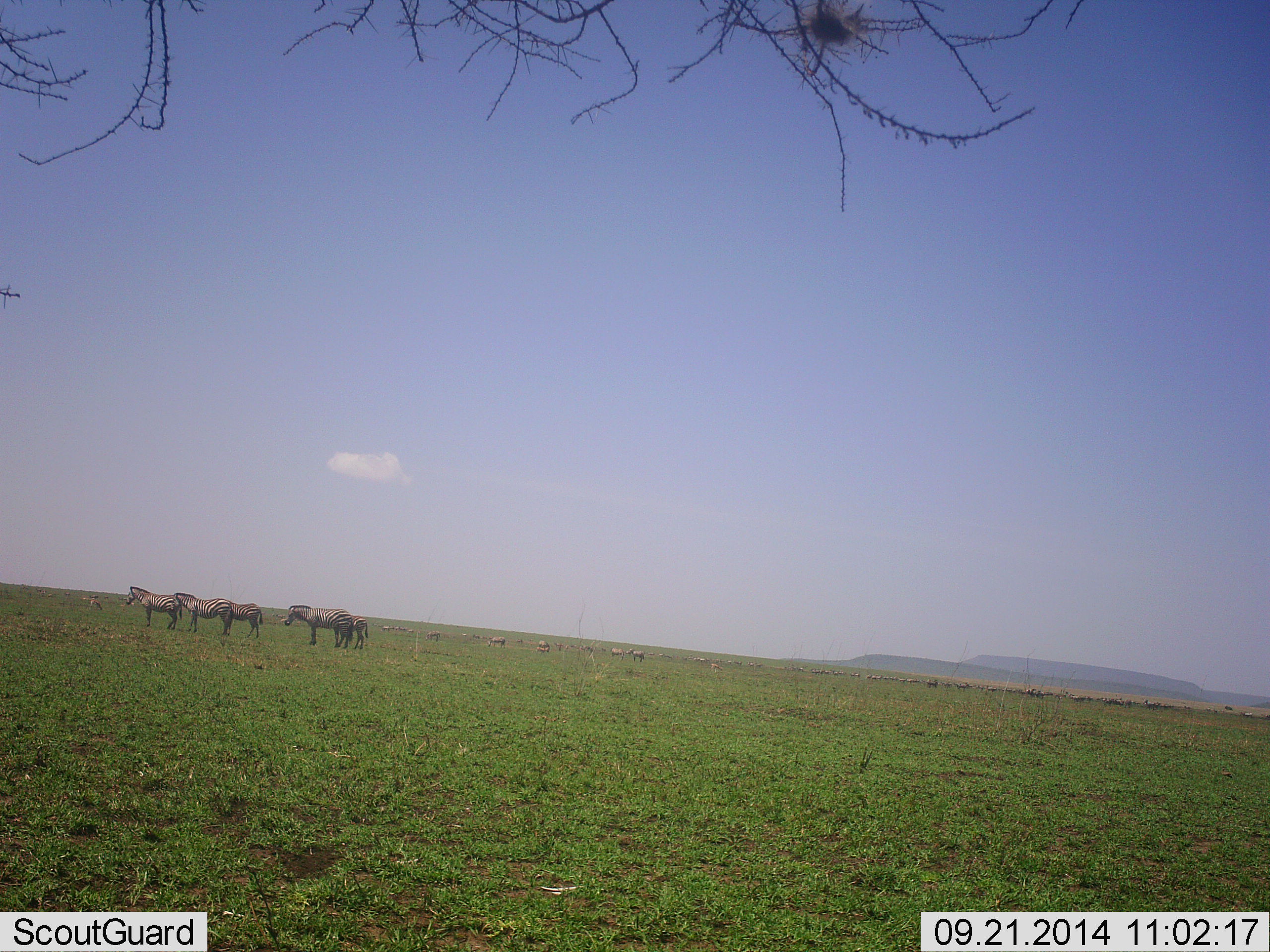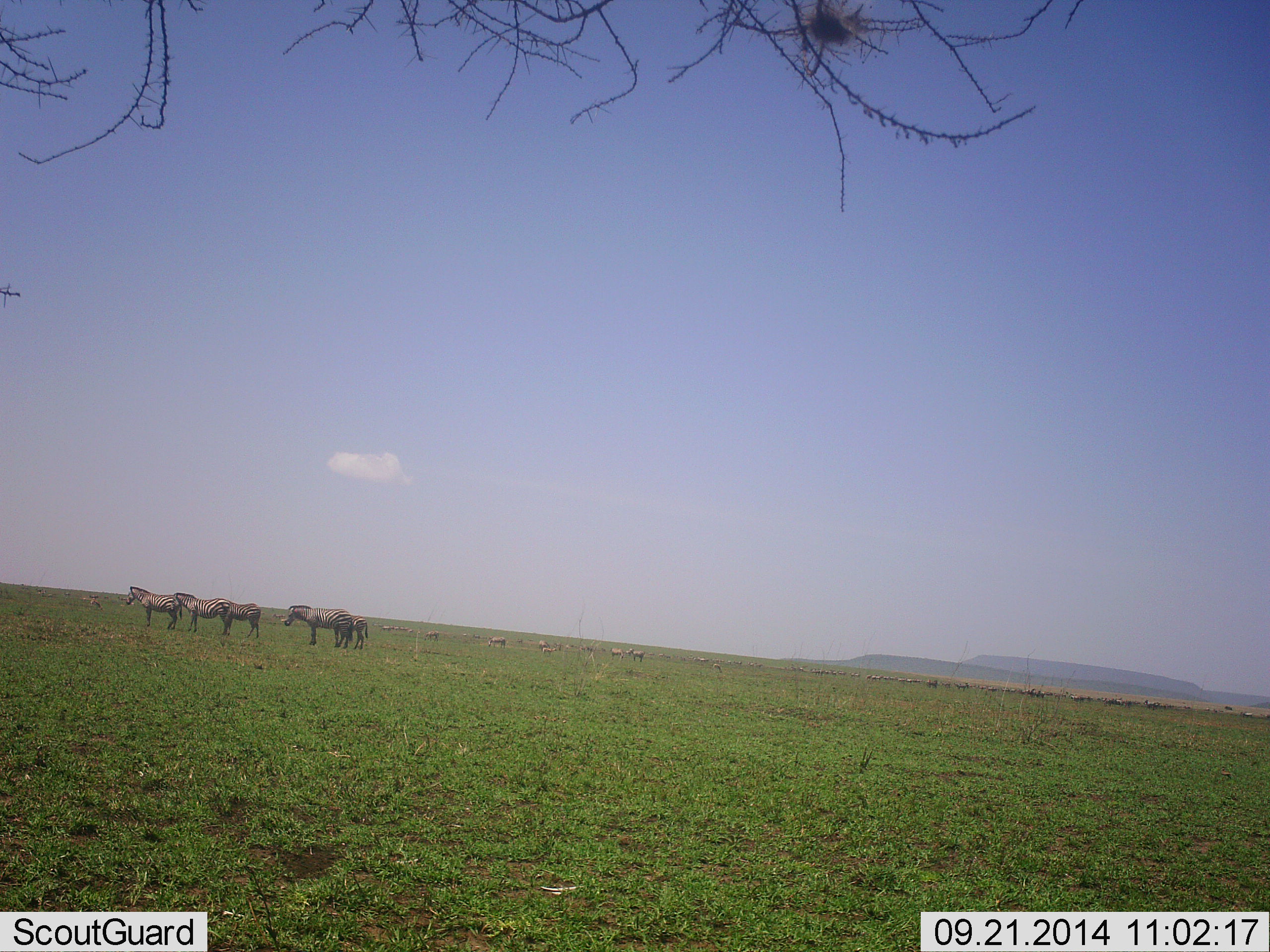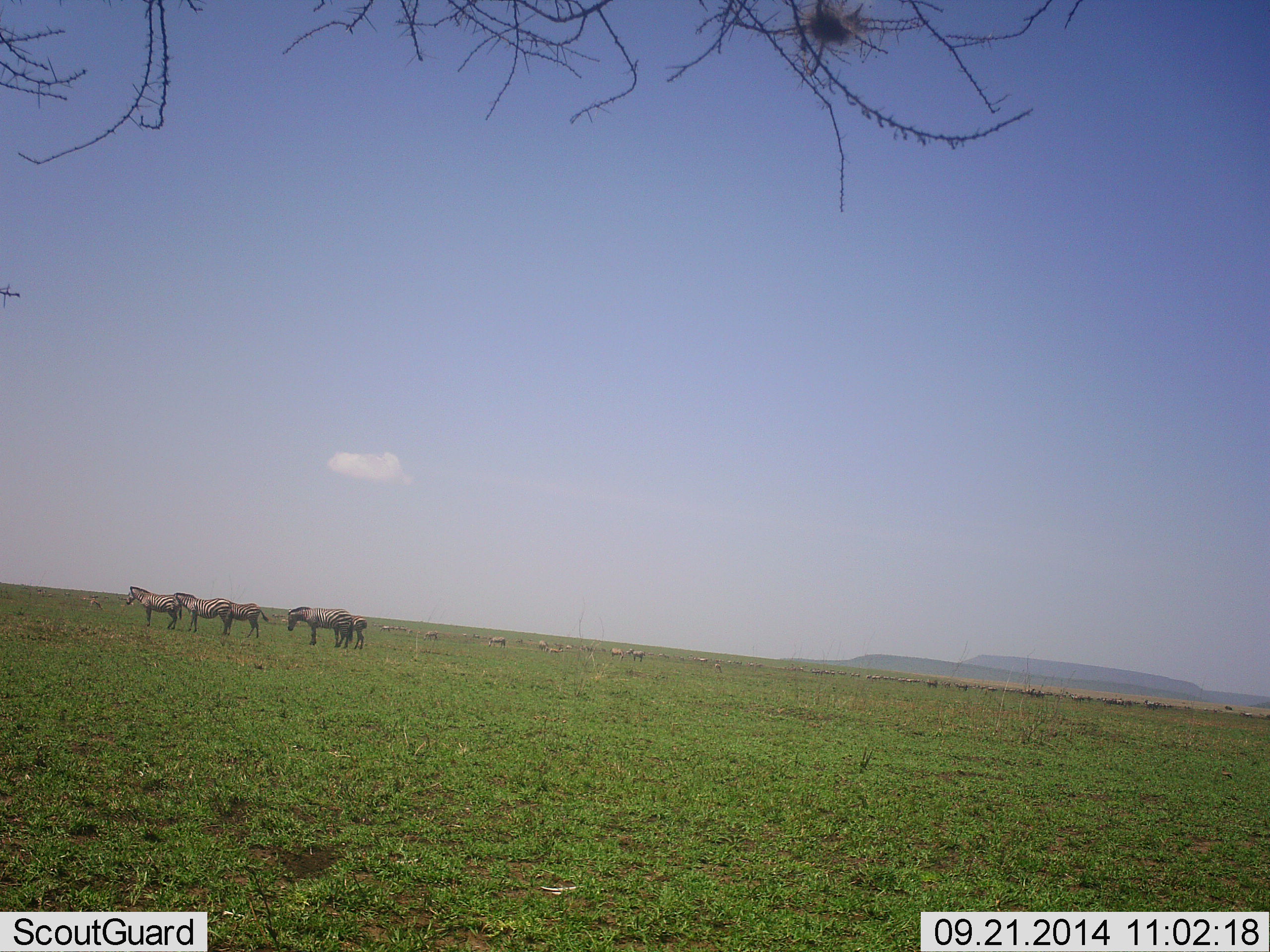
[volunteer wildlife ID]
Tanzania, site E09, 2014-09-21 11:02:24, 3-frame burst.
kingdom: Animalia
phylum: Chordata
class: Mammalia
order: Perissodactyla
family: Equidae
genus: Equus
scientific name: Equus quagga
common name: plains zebra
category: zebra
Zebra (plains zebra) (Equus quagga), count 5. Behavior (volunteer vote fractions): standing 90%, resting 0%, moving 10%, interacting 0%. Young present (vote fraction): 30%. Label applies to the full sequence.